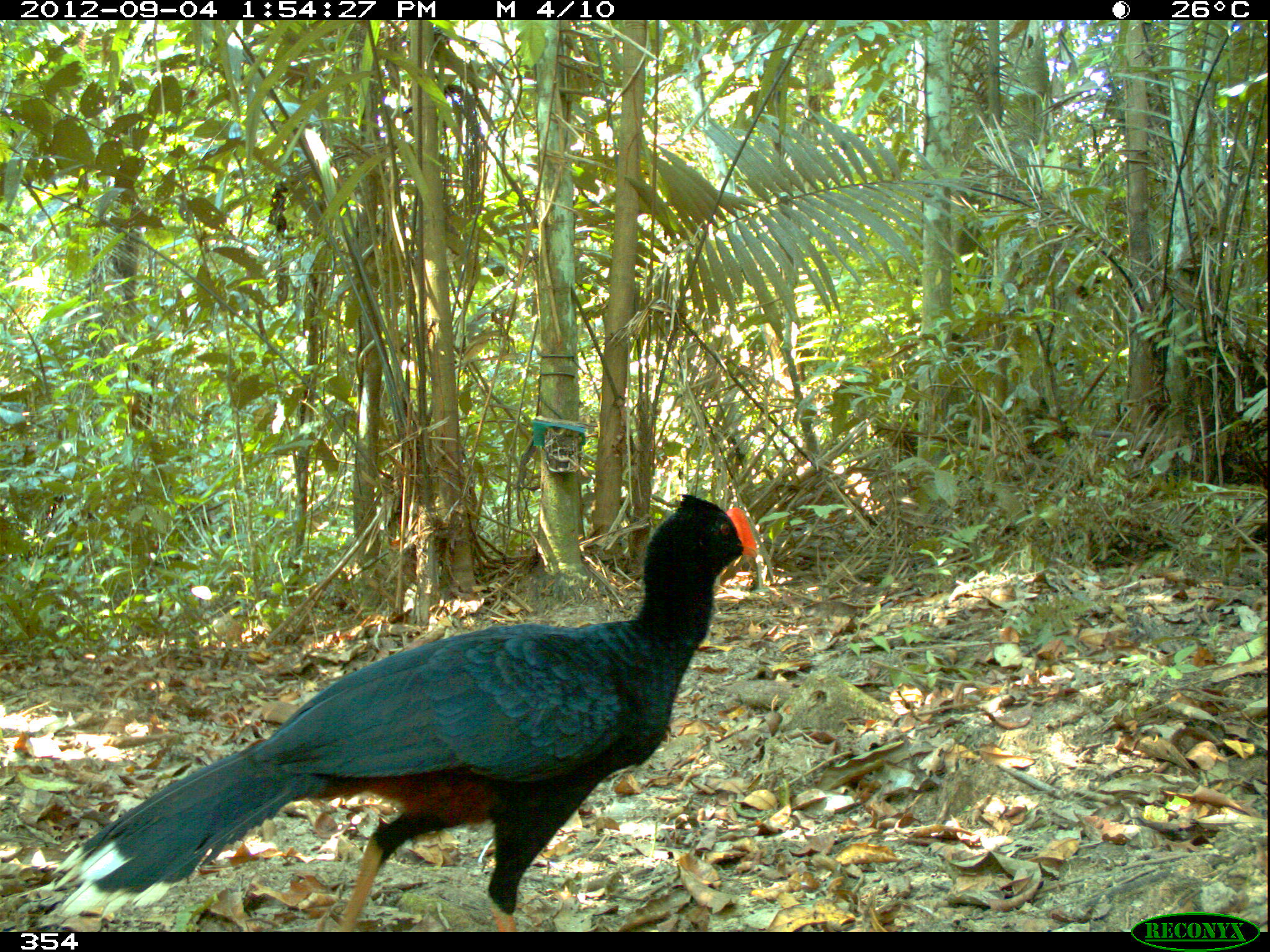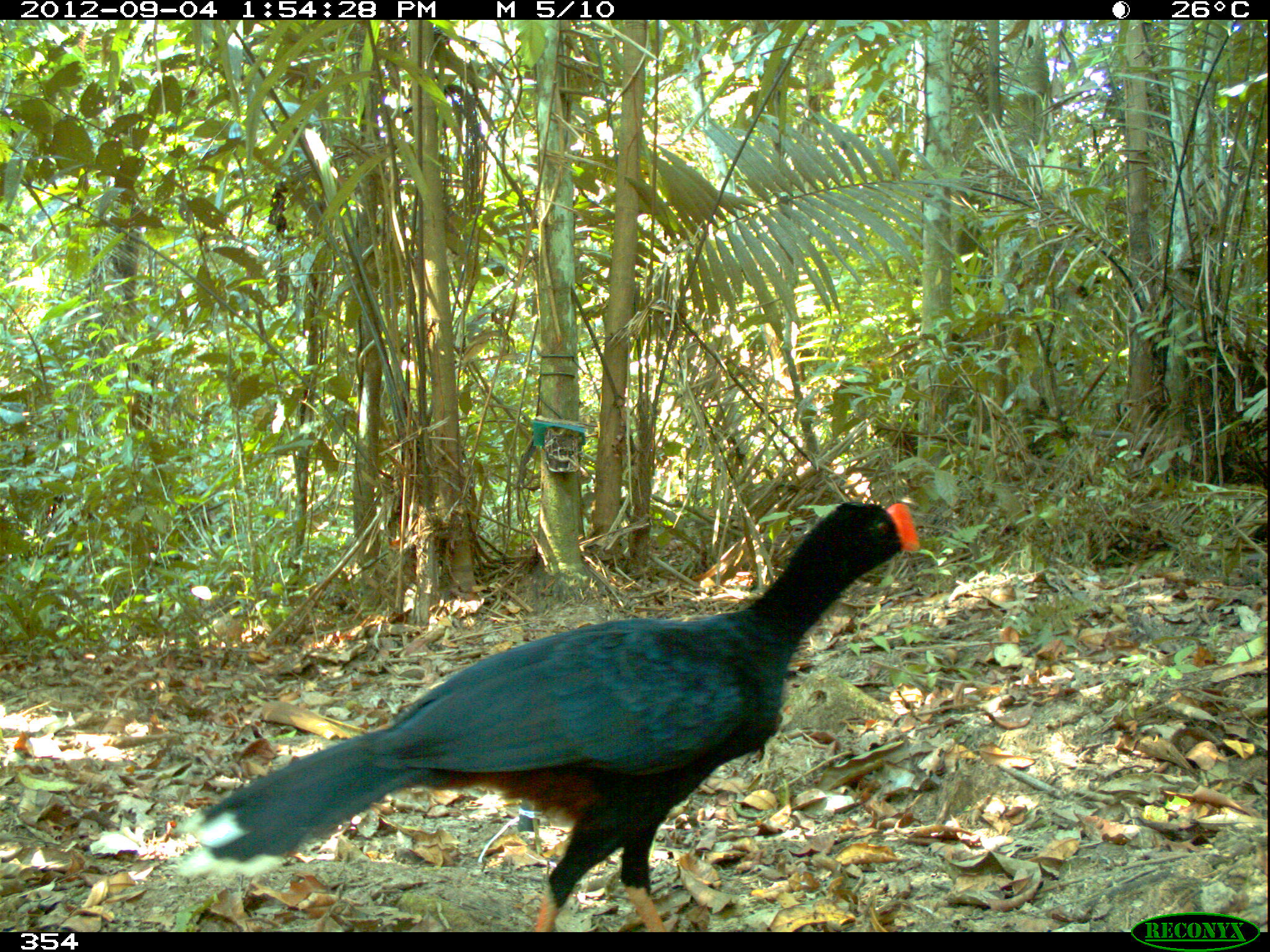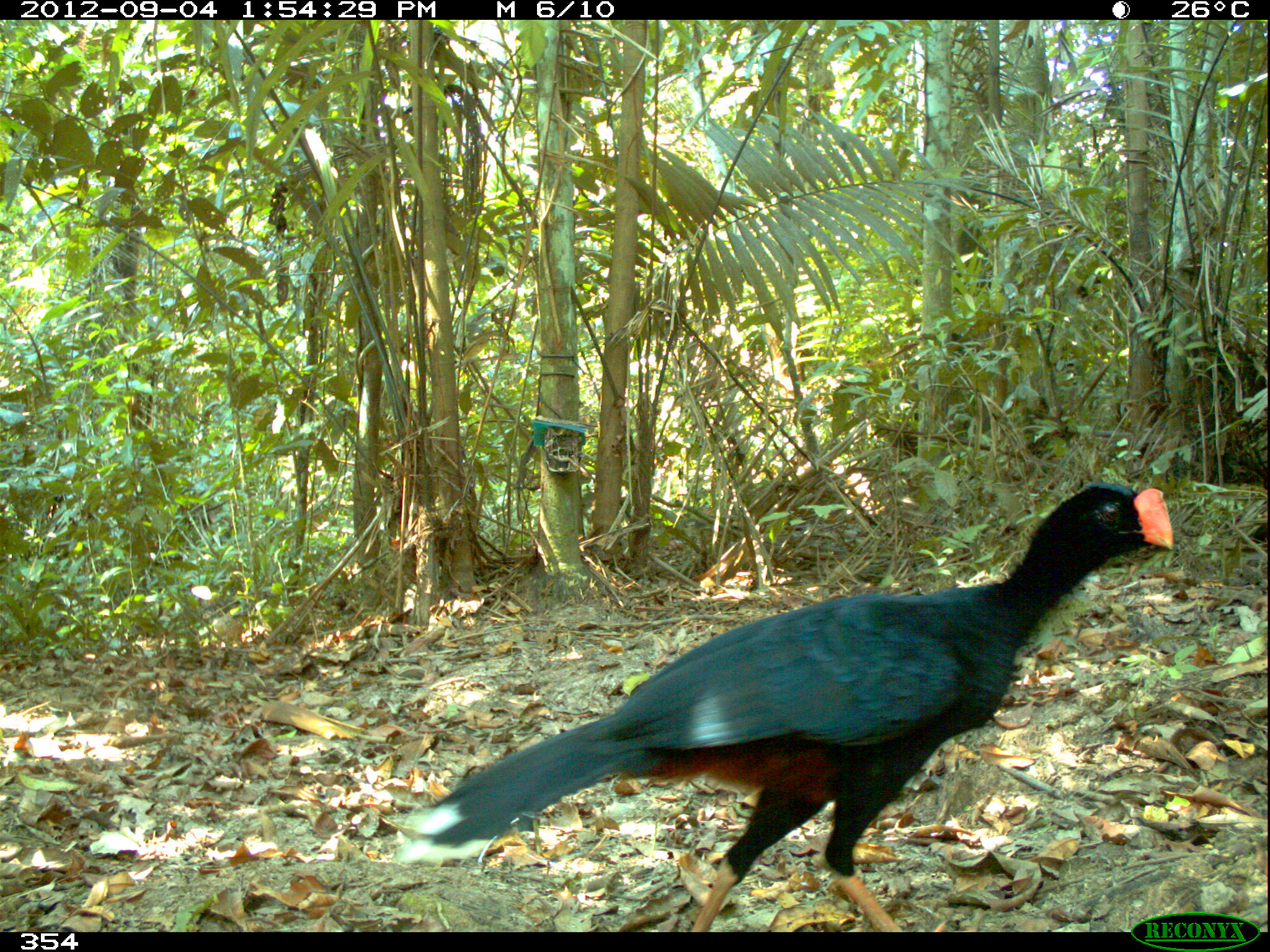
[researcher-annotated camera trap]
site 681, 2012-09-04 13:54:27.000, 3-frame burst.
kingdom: Animalia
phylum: Chordata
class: Aves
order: Galliformes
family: Cracidae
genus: Mitu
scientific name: Mitu tuberosum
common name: razor-billed curassow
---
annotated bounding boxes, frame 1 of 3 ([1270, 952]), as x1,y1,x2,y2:
mitu tuberosum: 47,492,758,932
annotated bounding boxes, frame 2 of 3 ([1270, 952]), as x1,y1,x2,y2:
mitu tuberosum: 183,487,920,932